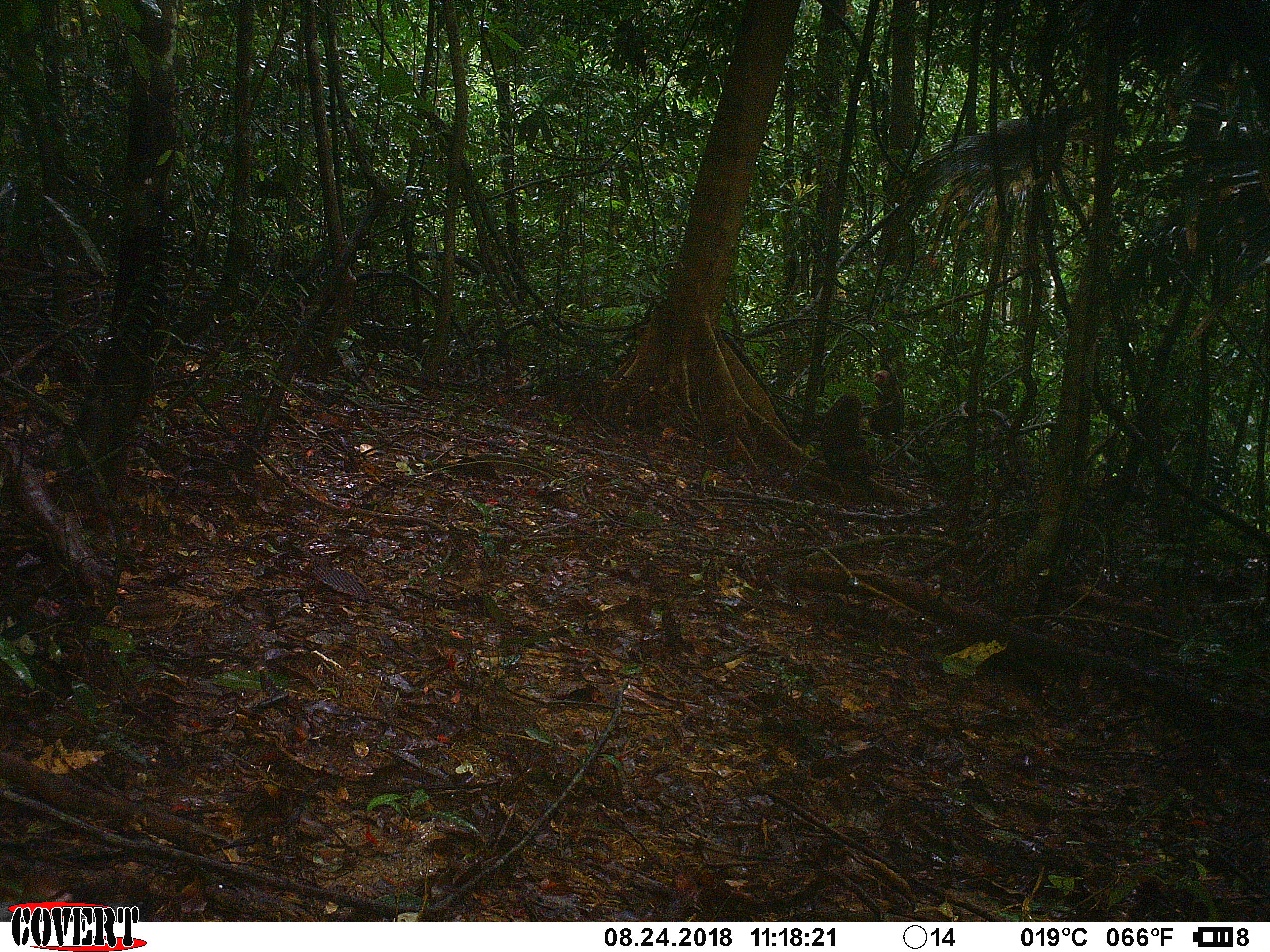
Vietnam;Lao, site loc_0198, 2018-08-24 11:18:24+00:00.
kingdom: Animalia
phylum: Chordata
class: Mammalia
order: Primates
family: Cercopithecidae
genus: Macaca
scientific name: Macaca arctoides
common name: stump-tailed macaque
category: stump tailed macaque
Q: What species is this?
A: Stump tailed macaque (stump-tailed macaque) (Macaca arctoides).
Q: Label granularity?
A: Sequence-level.